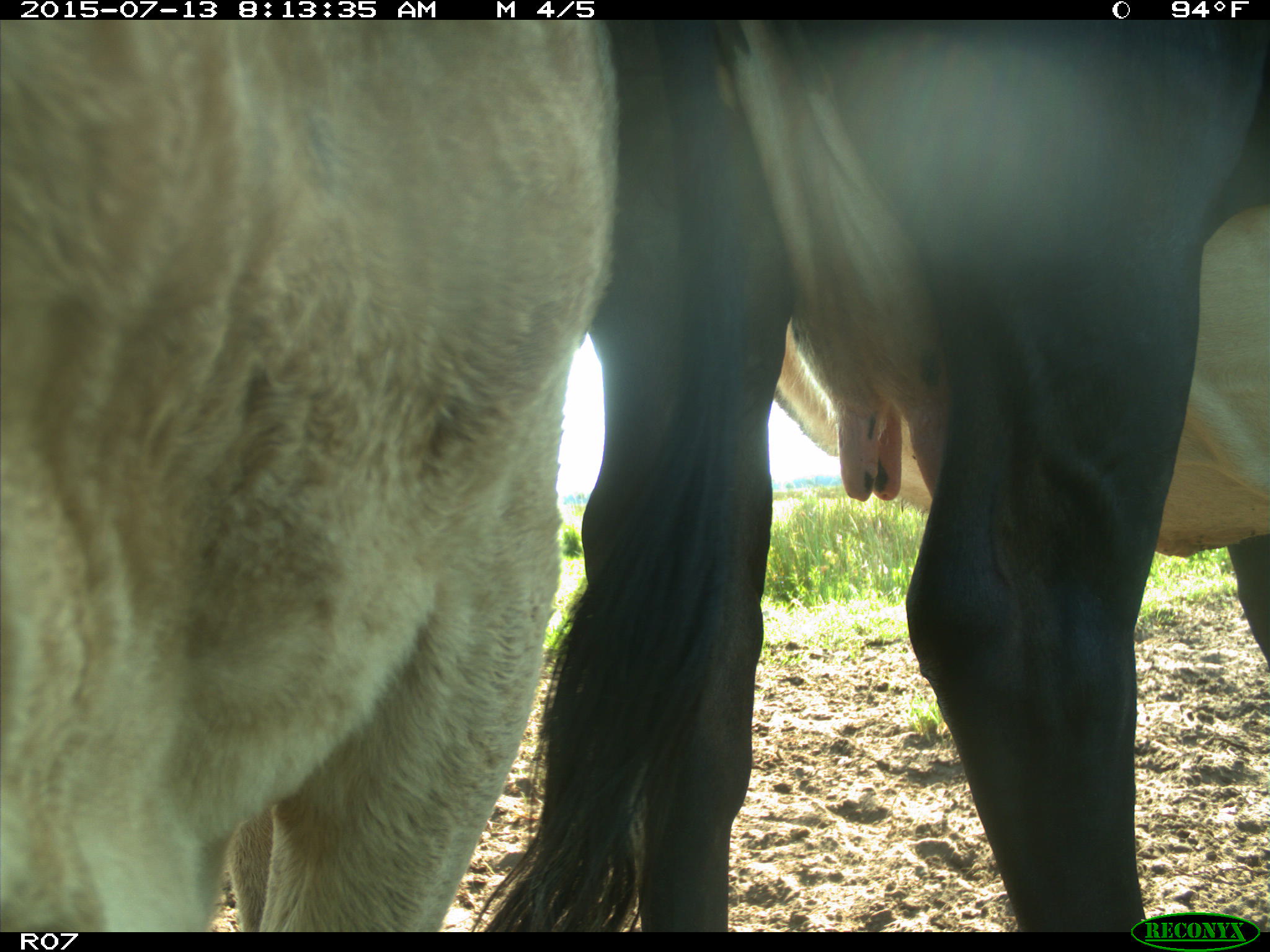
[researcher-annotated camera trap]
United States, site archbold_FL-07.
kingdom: Animalia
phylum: Chordata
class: Mammalia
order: Artiodactyla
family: Bovidae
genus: Bos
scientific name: Bos taurus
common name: domestic cow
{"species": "Bos taurus (domestic cow)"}